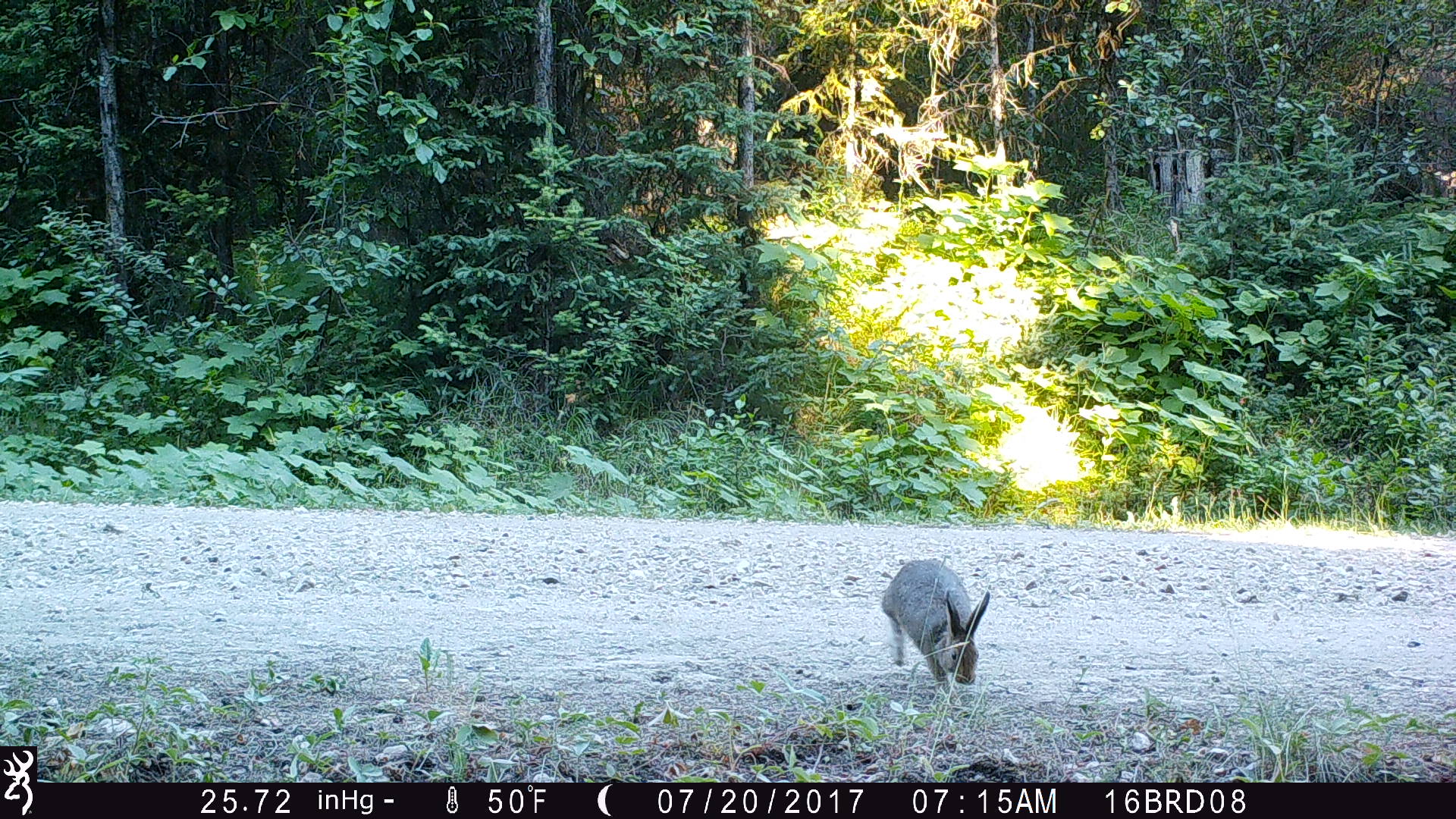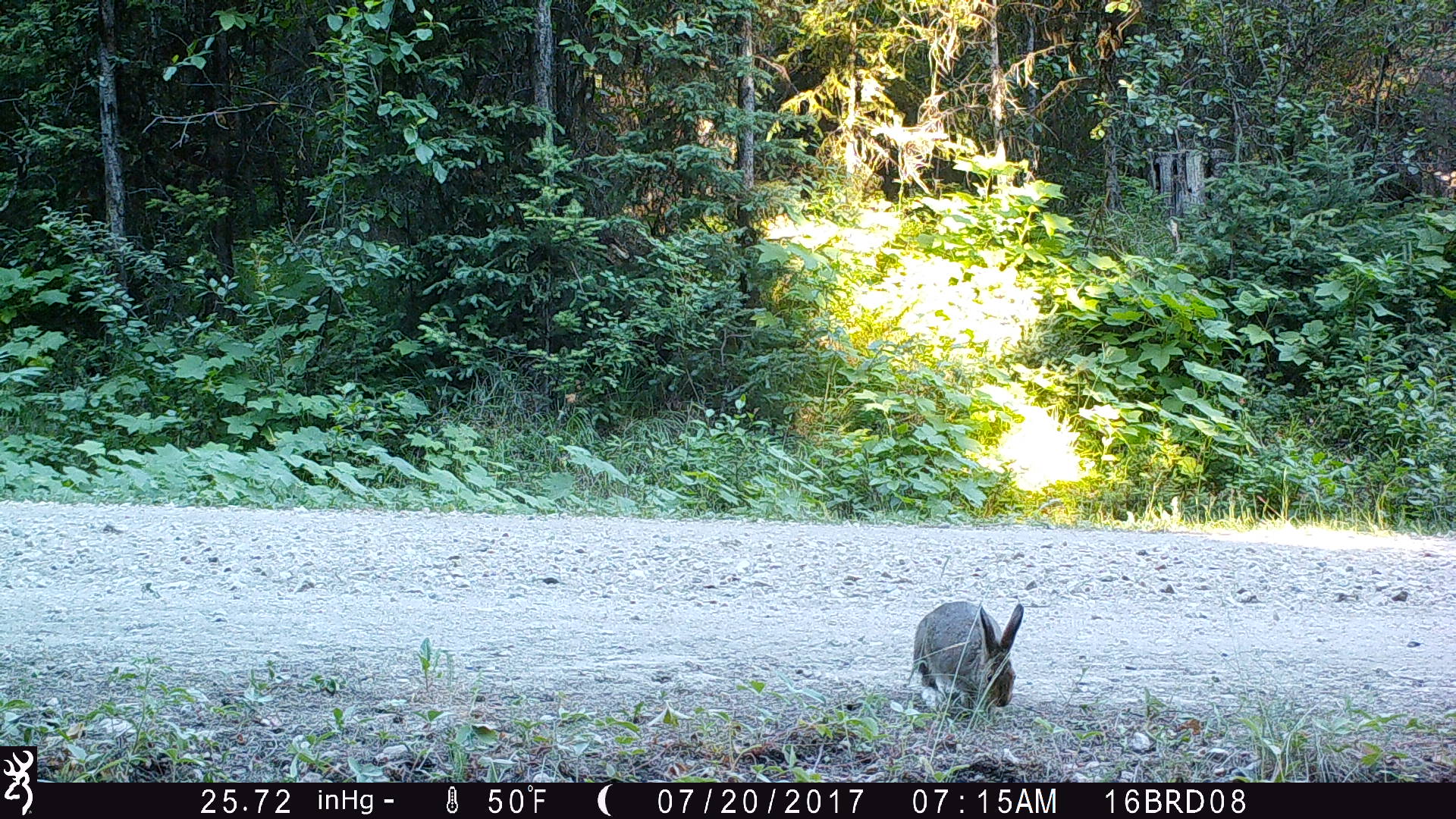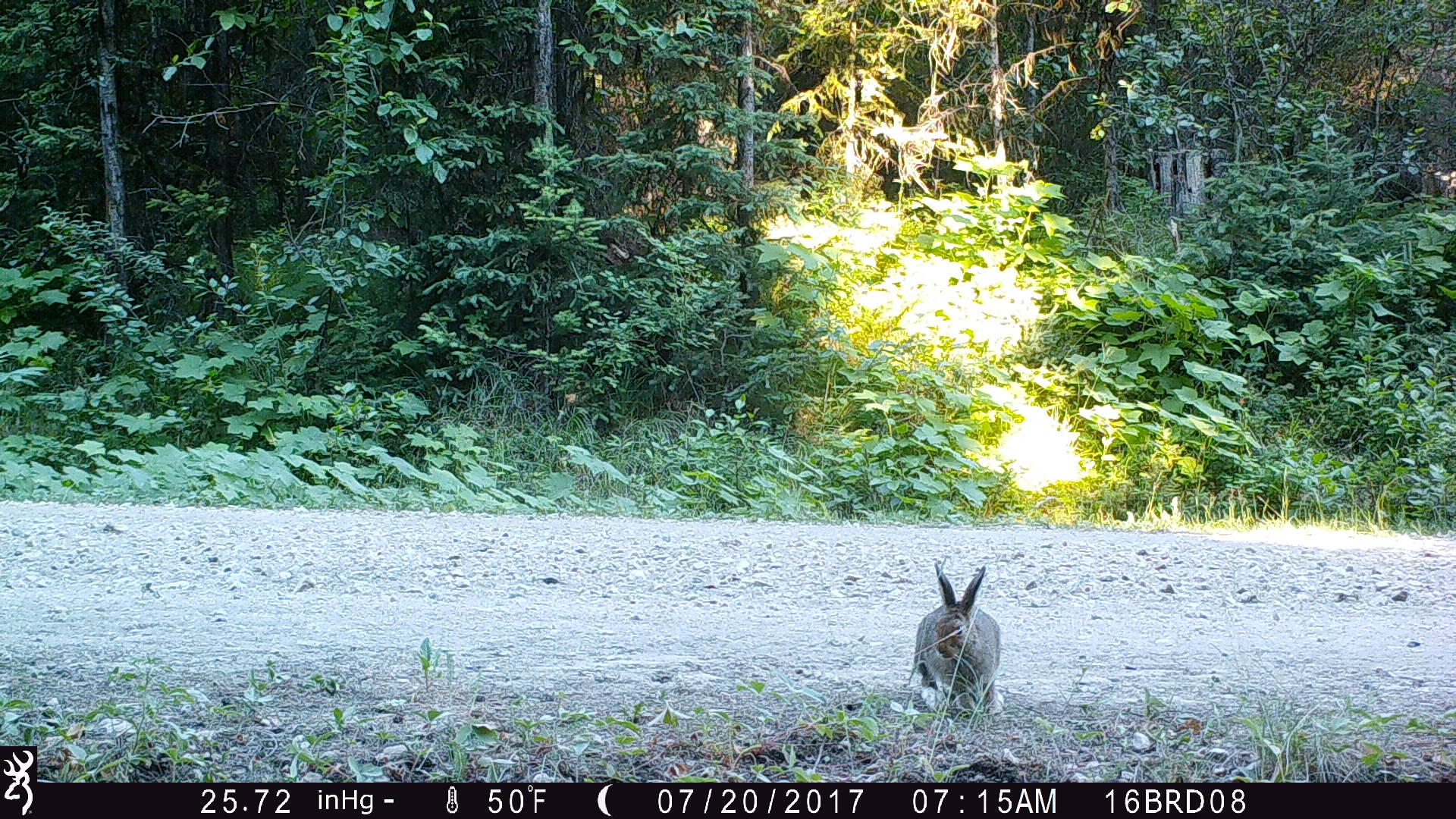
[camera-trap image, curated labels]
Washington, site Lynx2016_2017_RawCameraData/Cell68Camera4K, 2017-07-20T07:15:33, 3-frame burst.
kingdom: Animalia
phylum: Chordata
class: Mammalia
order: Lagomorpha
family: Leporidae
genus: Lepus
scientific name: Lepus americanus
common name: snowshoe hare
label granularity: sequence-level